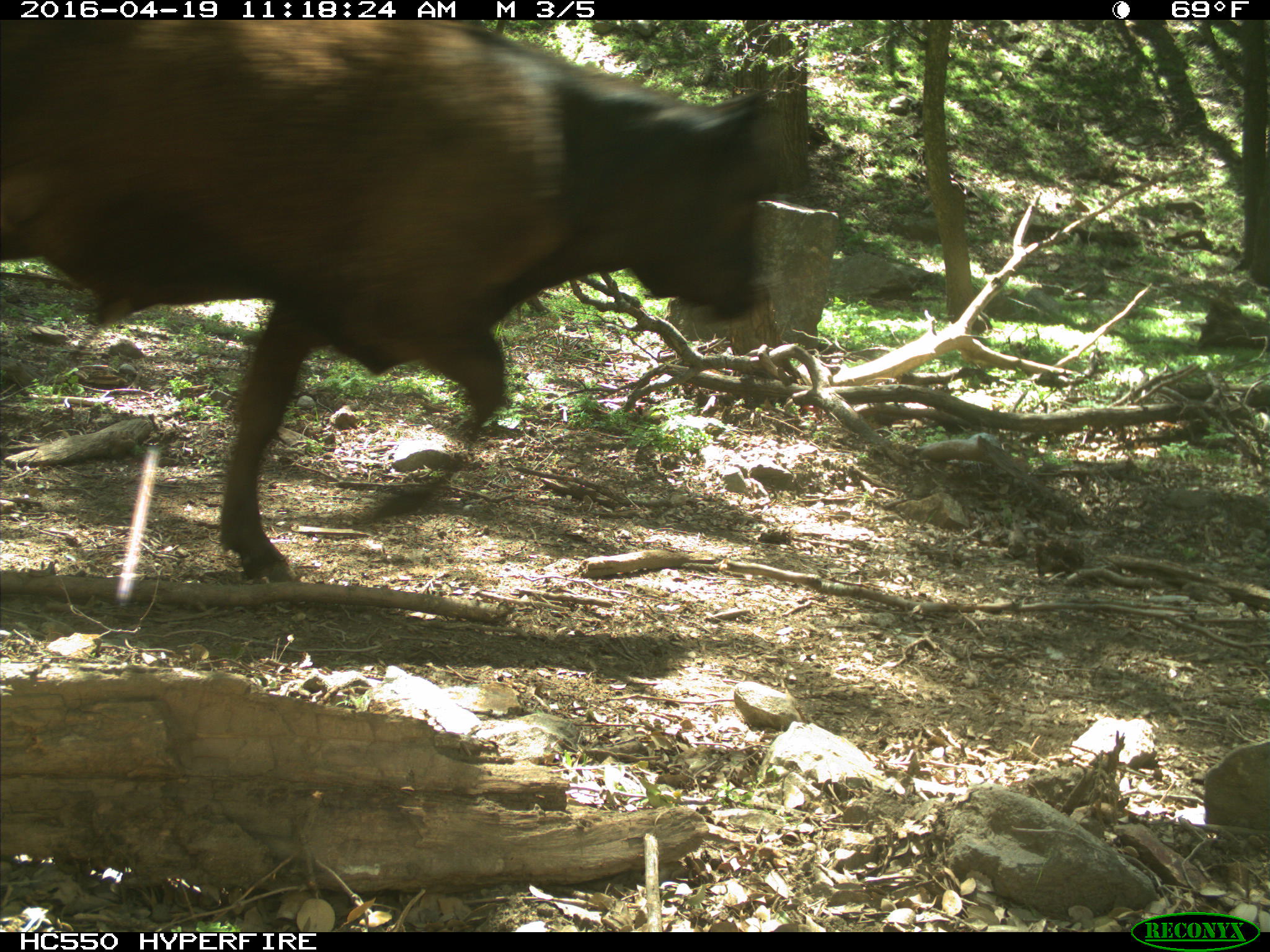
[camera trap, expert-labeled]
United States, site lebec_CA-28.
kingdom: Animalia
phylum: Chordata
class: Mammalia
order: Artiodactyla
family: Bovidae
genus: Bos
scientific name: Bos taurus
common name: domestic cow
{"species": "Bos taurus (domestic cow)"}